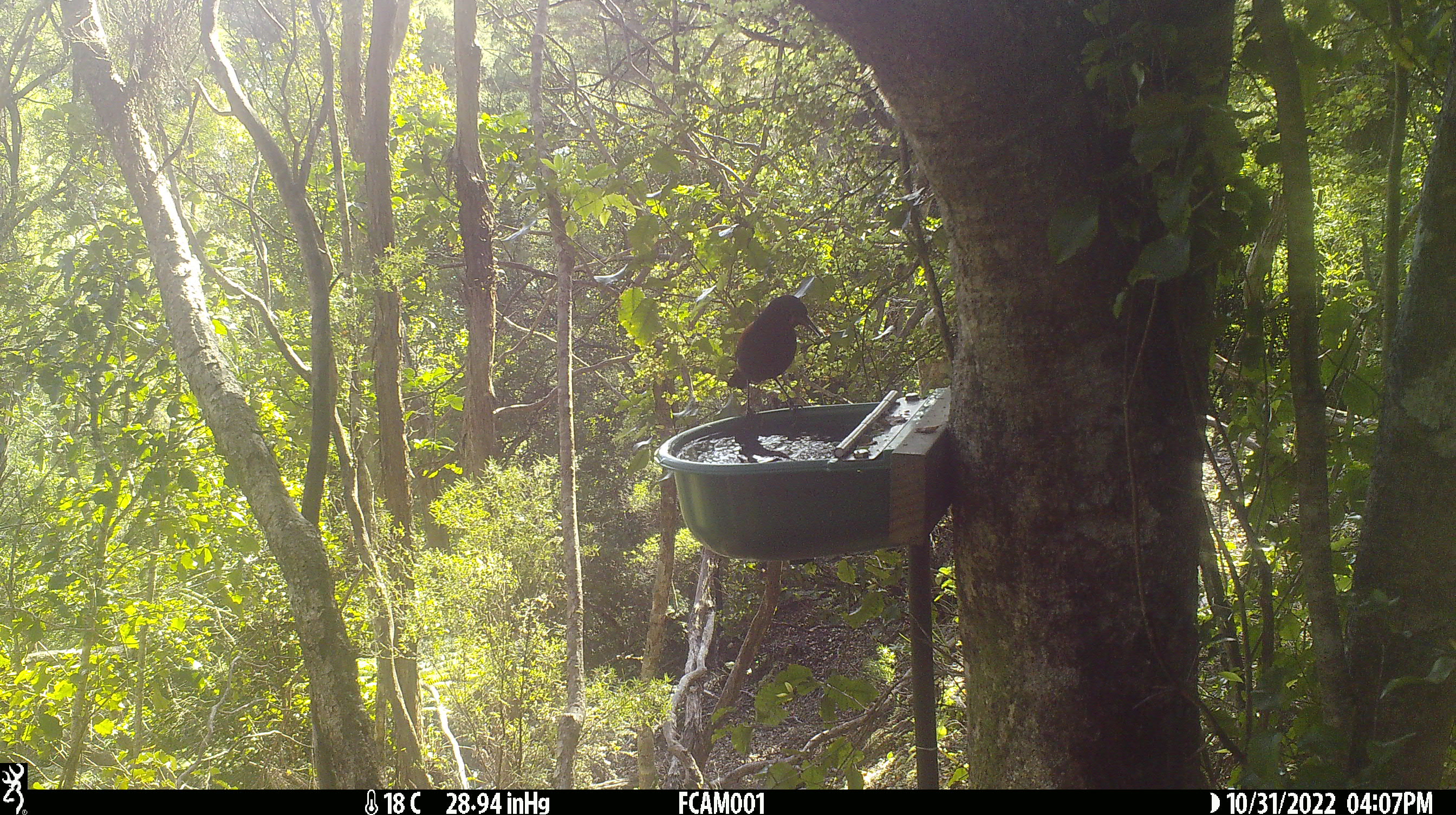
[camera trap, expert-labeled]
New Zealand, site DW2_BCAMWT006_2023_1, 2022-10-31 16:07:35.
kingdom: Animalia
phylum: Chordata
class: Aves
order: Passeriformes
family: Callaeidae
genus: Philesturnus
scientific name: Philesturnus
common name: saddlebacks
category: tieke